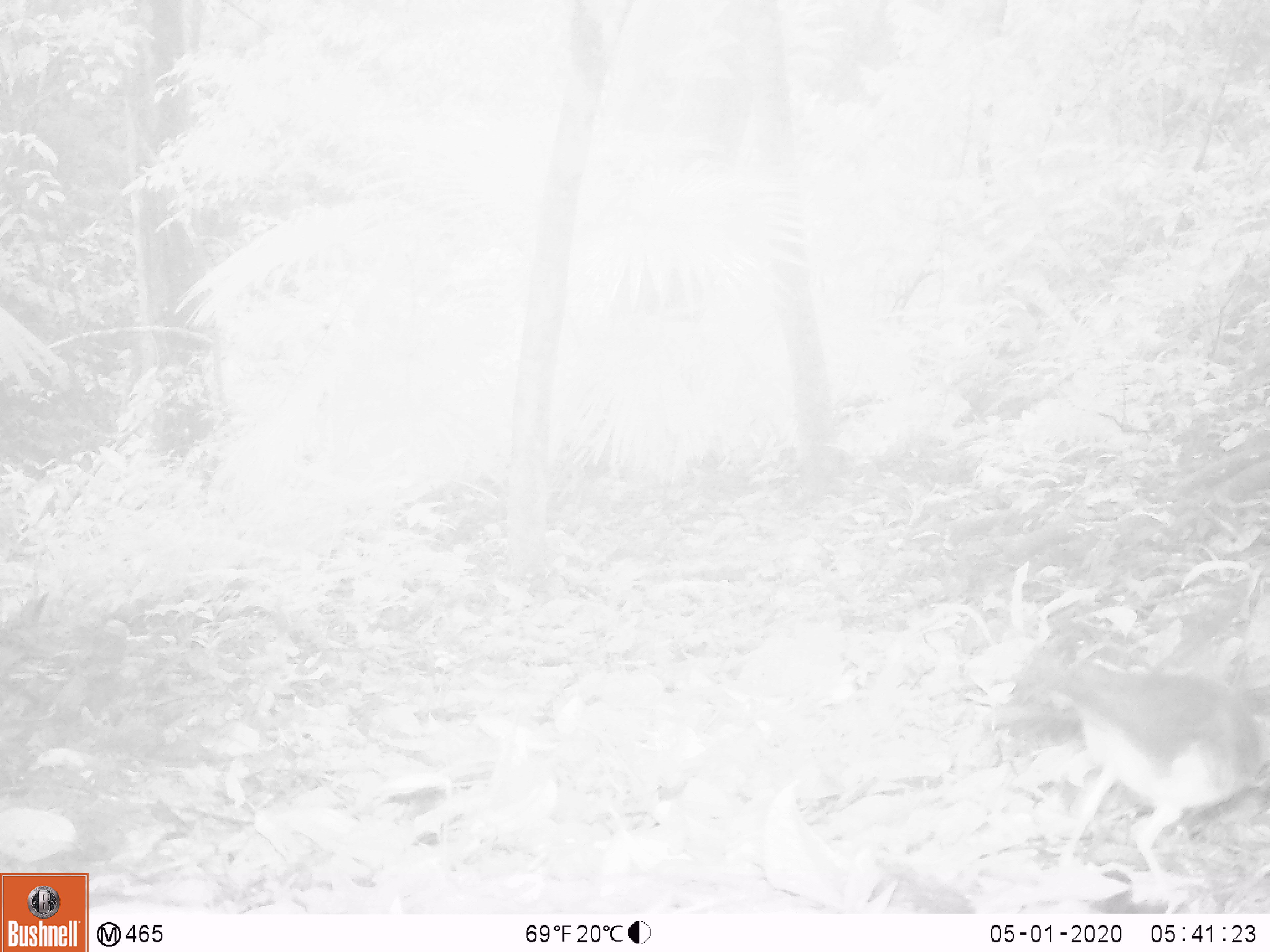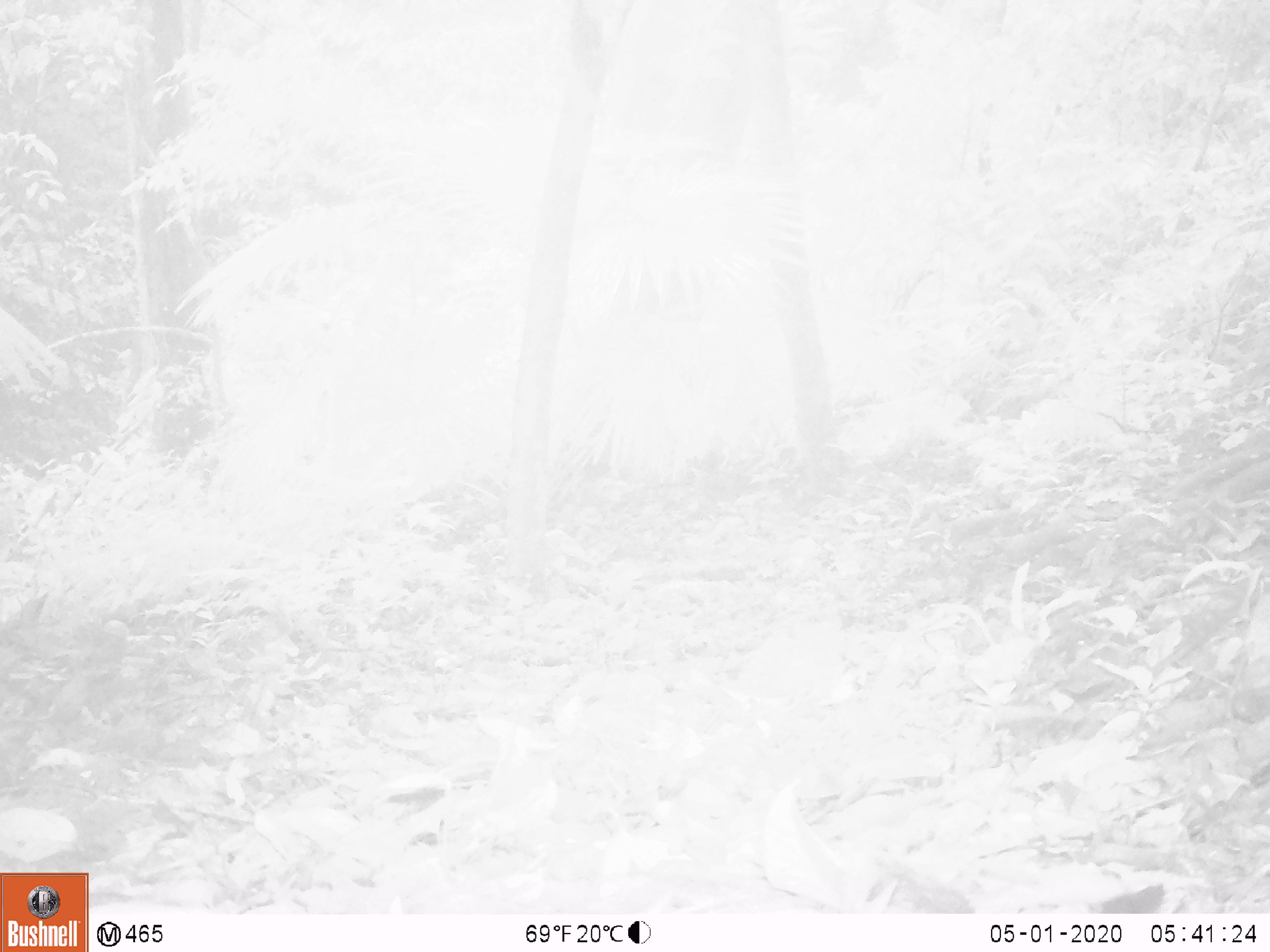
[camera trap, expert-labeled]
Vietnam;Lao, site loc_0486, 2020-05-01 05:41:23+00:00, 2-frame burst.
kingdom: Animalia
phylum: Chordata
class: Aves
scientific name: Aves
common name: bird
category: unidentified bird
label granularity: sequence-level